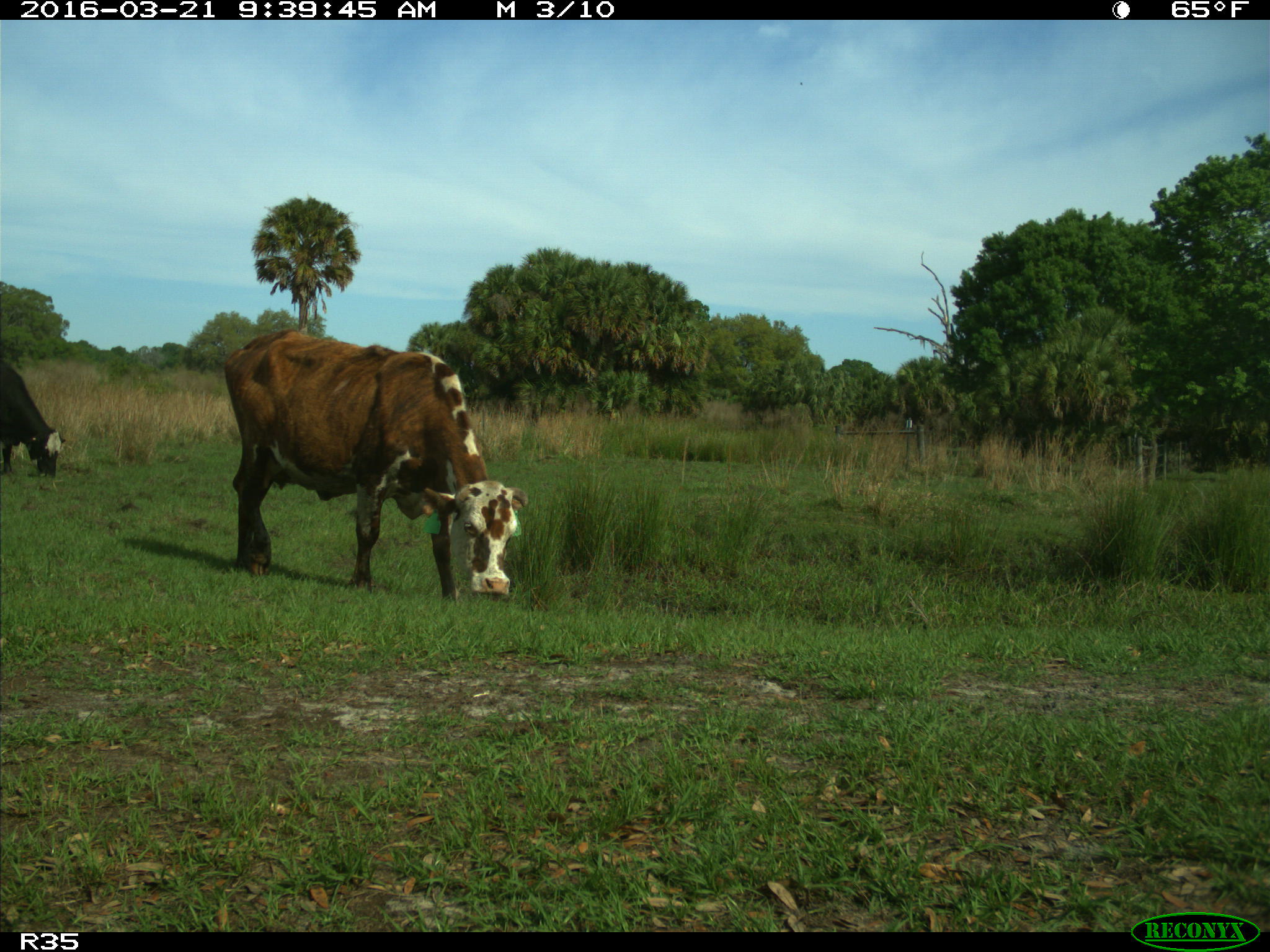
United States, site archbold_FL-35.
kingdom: Animalia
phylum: Chordata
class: Mammalia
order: Artiodactyla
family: Bovidae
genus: Bos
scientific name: Bos taurus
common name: domestic cow